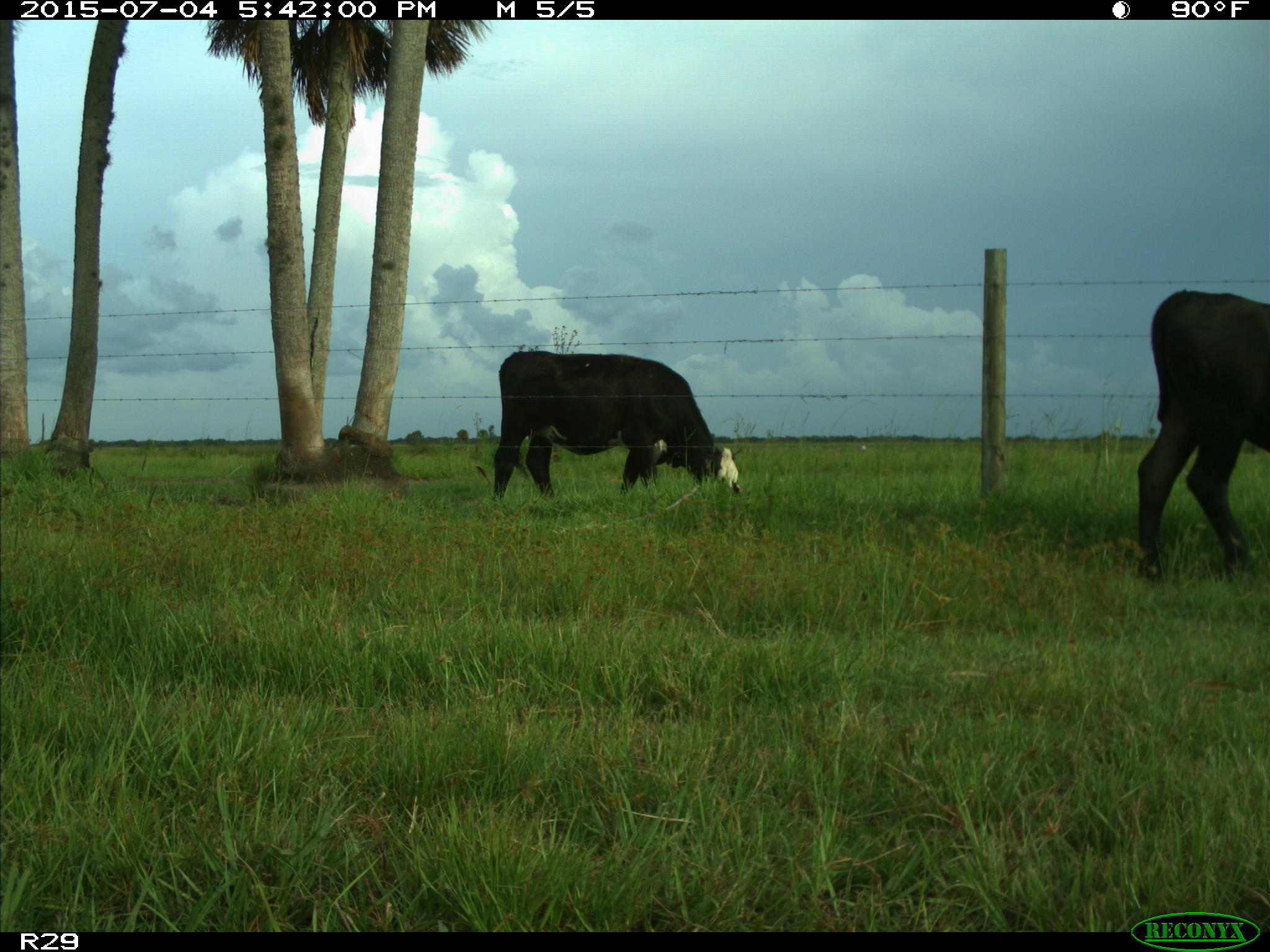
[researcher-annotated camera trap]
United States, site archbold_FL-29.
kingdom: Animalia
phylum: Chordata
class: Mammalia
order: Artiodactyla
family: Bovidae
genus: Bos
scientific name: Bos taurus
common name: domestic cow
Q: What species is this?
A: Bos taurus (domestic cow).